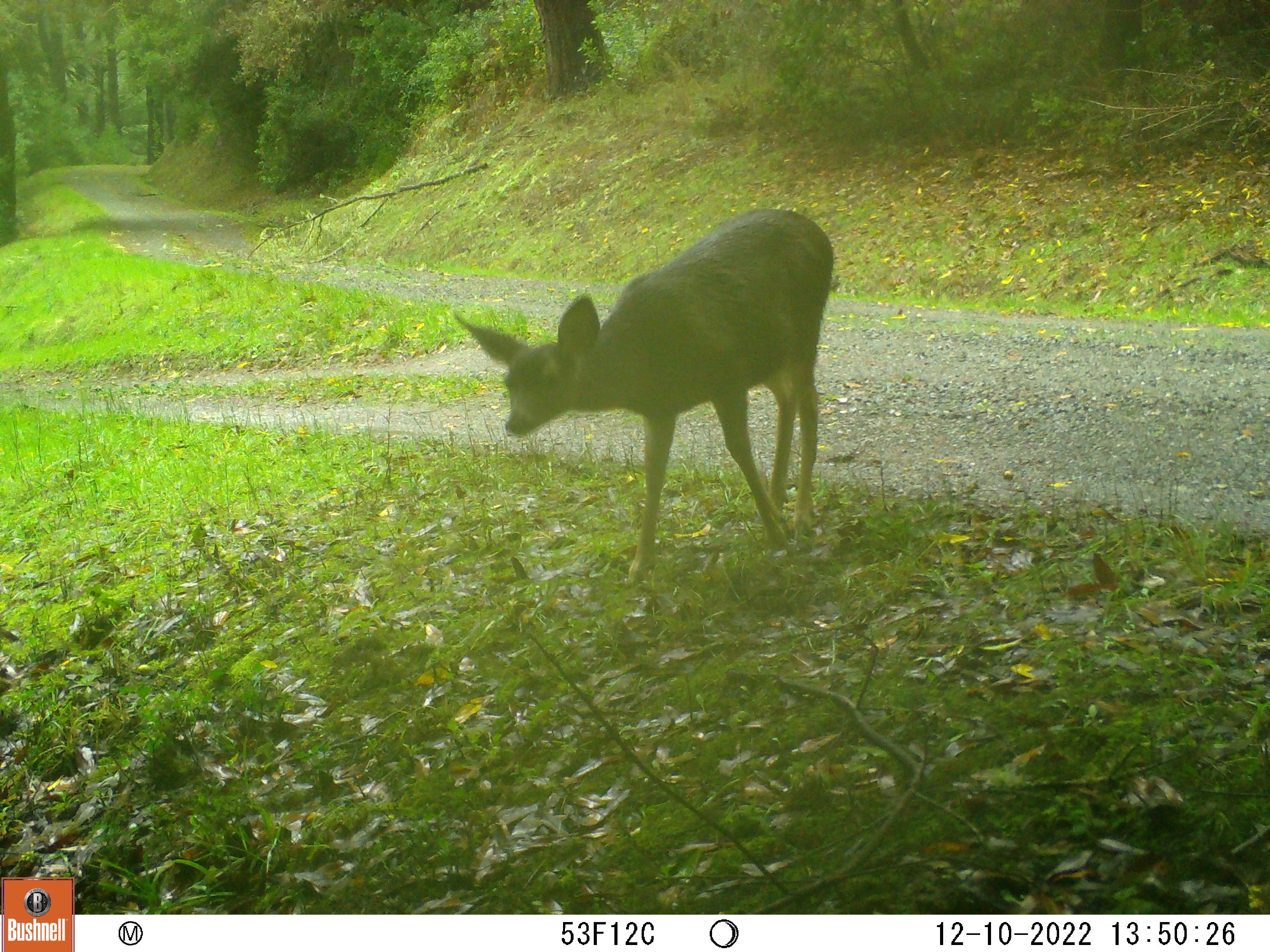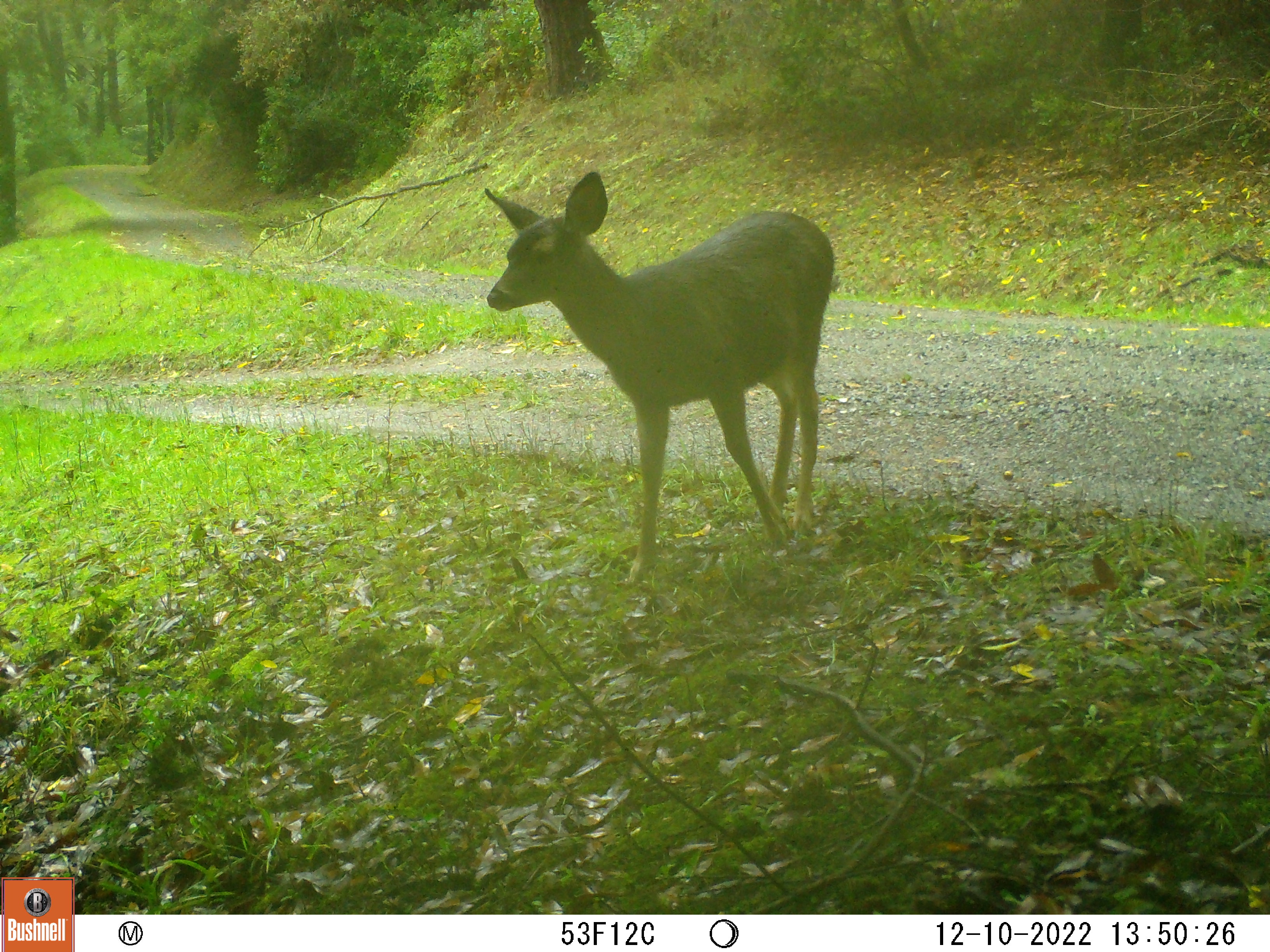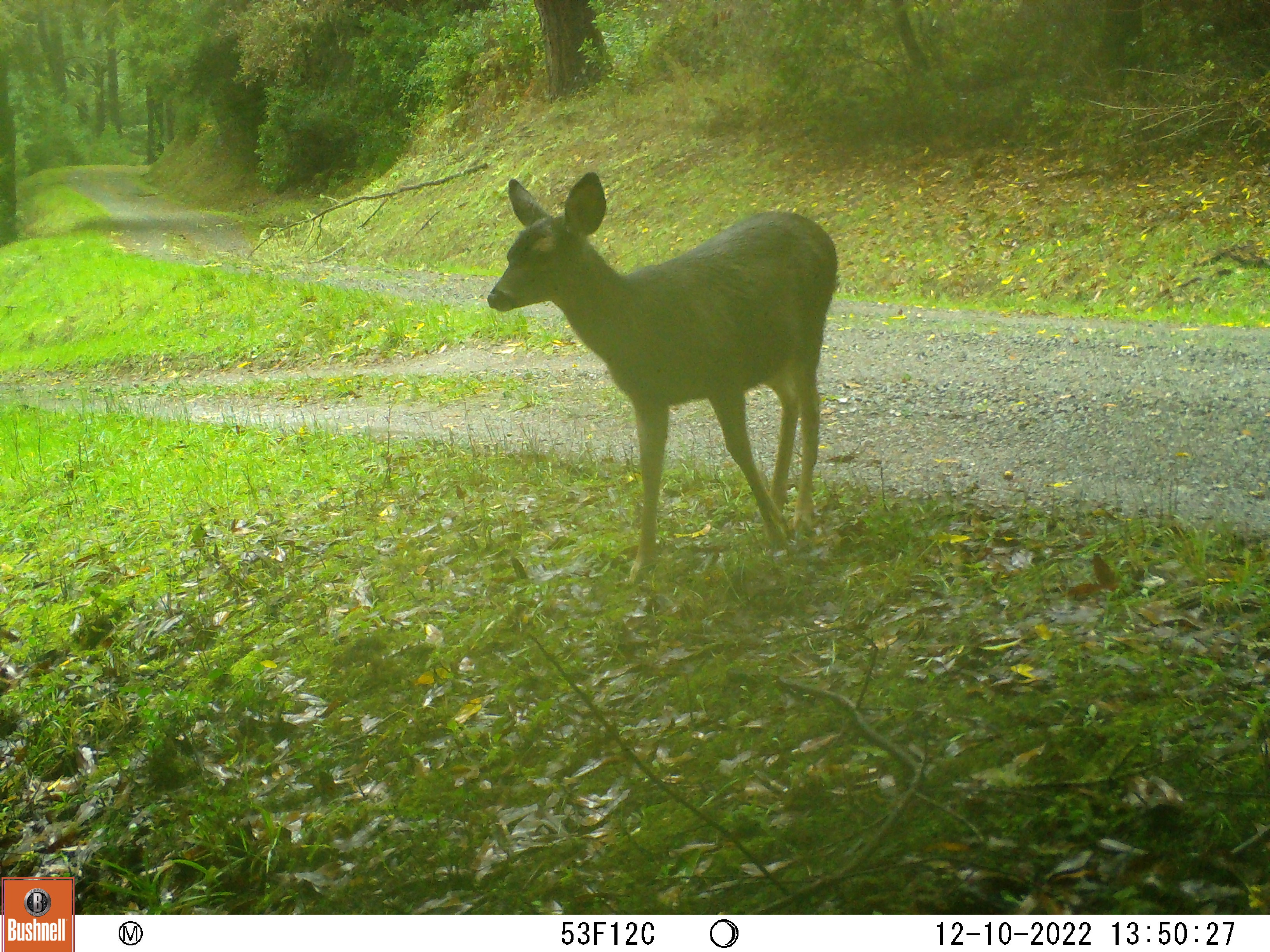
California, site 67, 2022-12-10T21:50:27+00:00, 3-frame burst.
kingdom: Animalia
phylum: Chordata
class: Mammalia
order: Artiodactyla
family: Cervidae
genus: Odocoileus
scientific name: Odocoileus hemionus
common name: mule deer